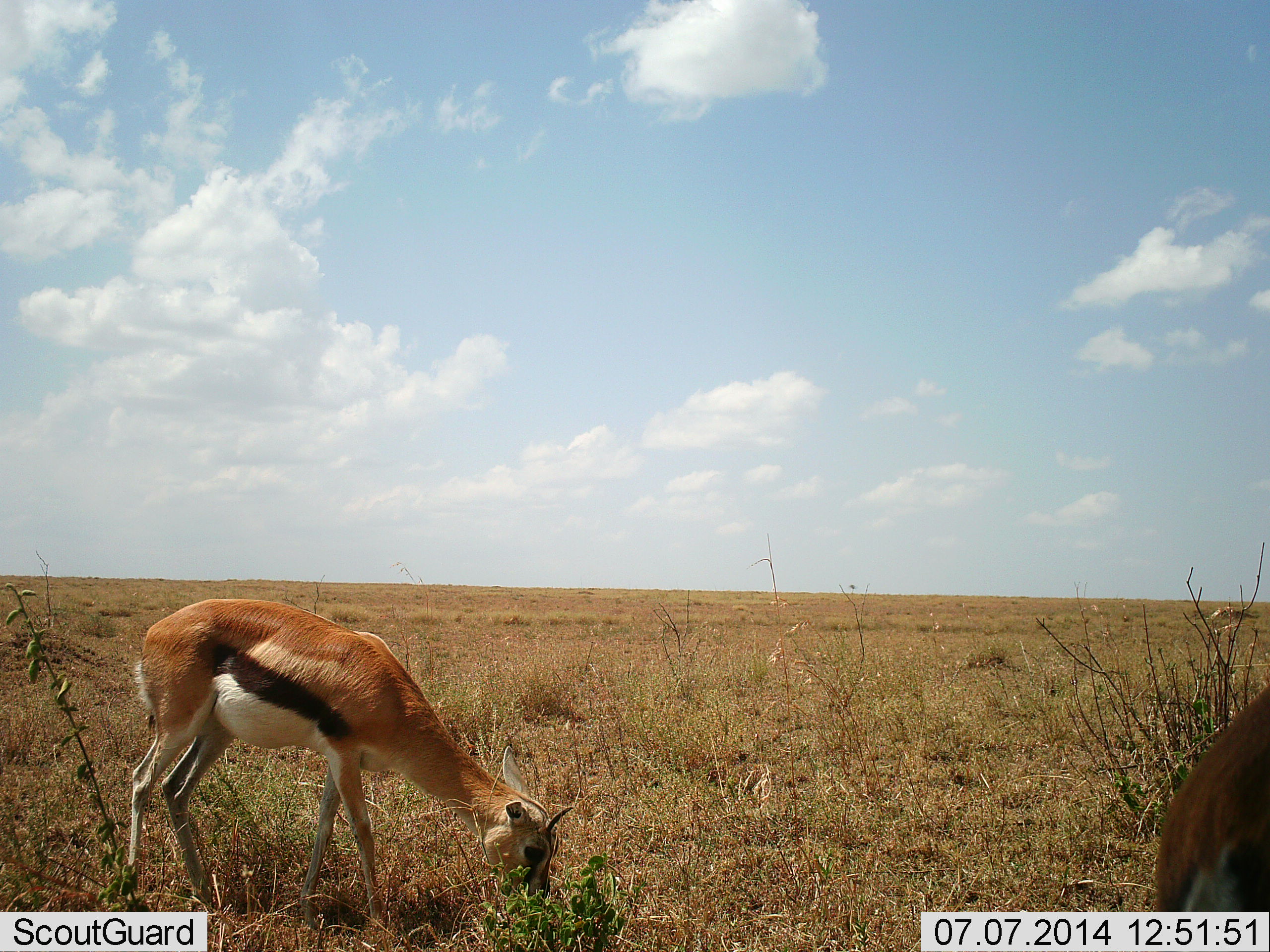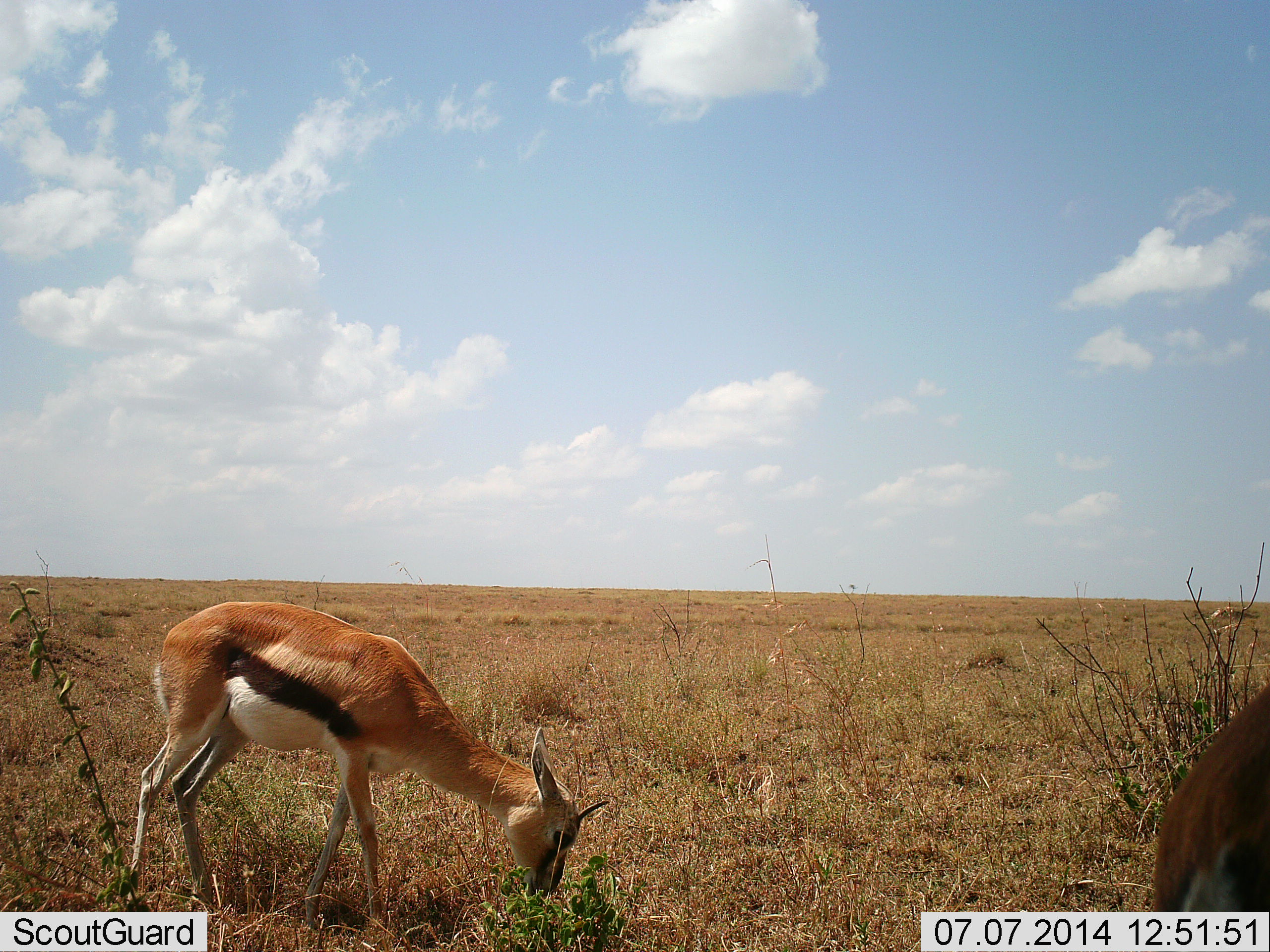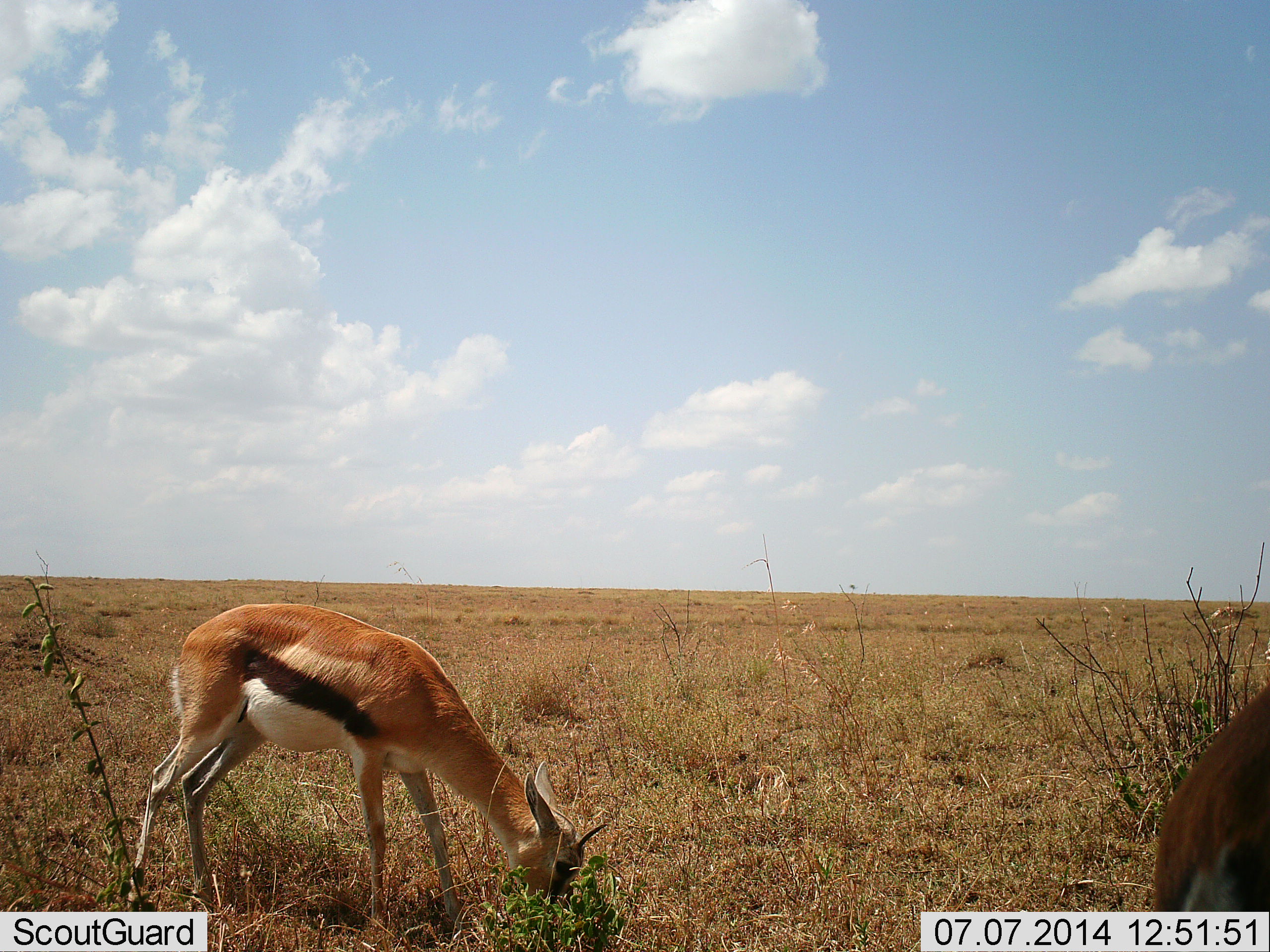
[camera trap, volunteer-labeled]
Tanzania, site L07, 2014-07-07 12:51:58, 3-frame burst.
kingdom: Animalia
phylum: Chordata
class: Mammalia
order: Artiodactyla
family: Bovidae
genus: Eudorcas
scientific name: Eudorcas thomsonii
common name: thomson's gazelle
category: gazellethomsons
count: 2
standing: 30%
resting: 0%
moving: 0%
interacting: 0%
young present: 0%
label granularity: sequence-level